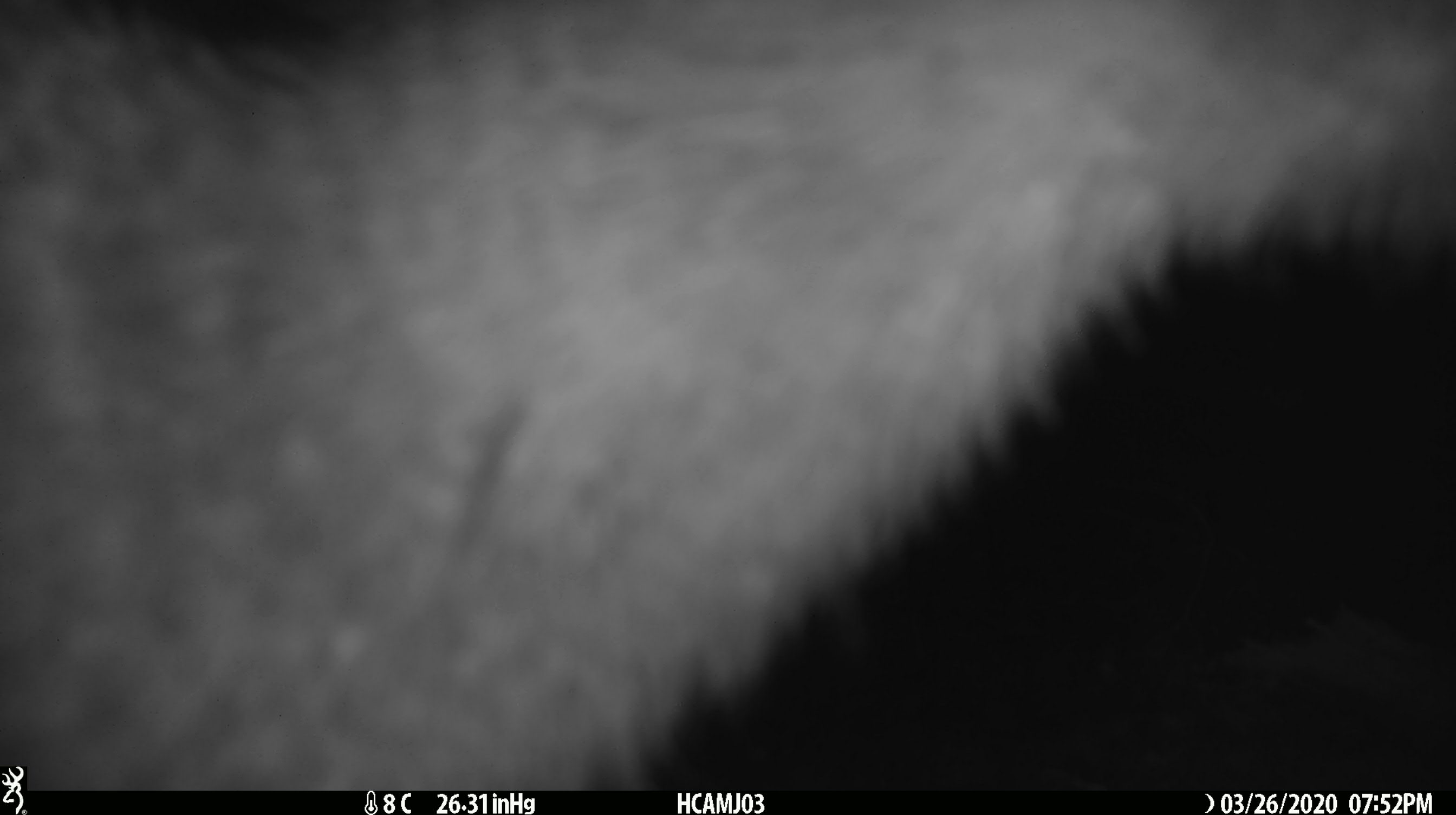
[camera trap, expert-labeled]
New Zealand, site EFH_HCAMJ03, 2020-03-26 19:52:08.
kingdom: Animalia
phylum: Chordata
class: Aves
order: Apterygiformes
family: Apterygidae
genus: Apteryx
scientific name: Apteryx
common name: kiwi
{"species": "kiwi (Apteryx)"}